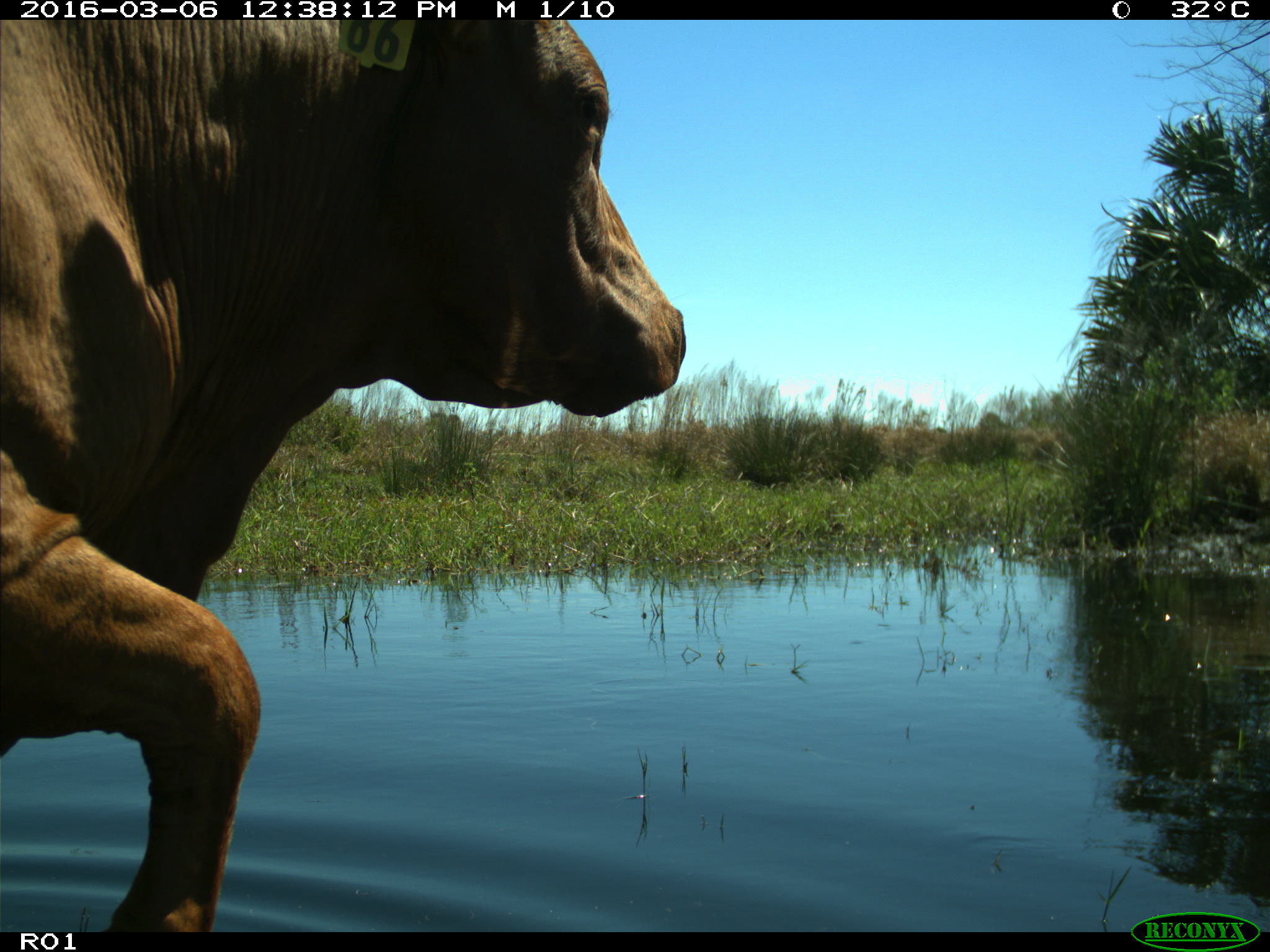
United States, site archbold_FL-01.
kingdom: Animalia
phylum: Chordata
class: Mammalia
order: Artiodactyla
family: Bovidae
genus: Bos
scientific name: Bos taurus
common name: domestic cow